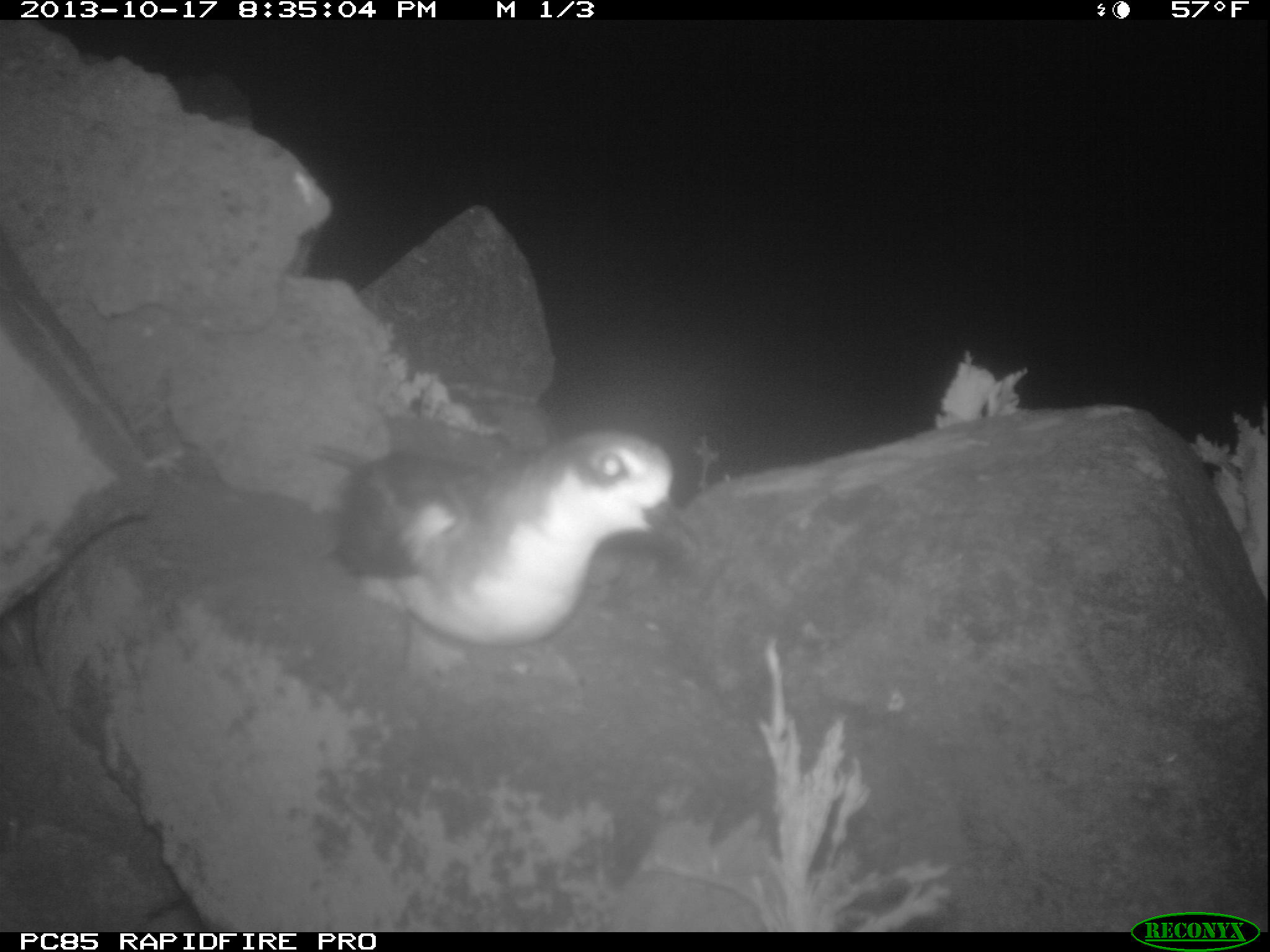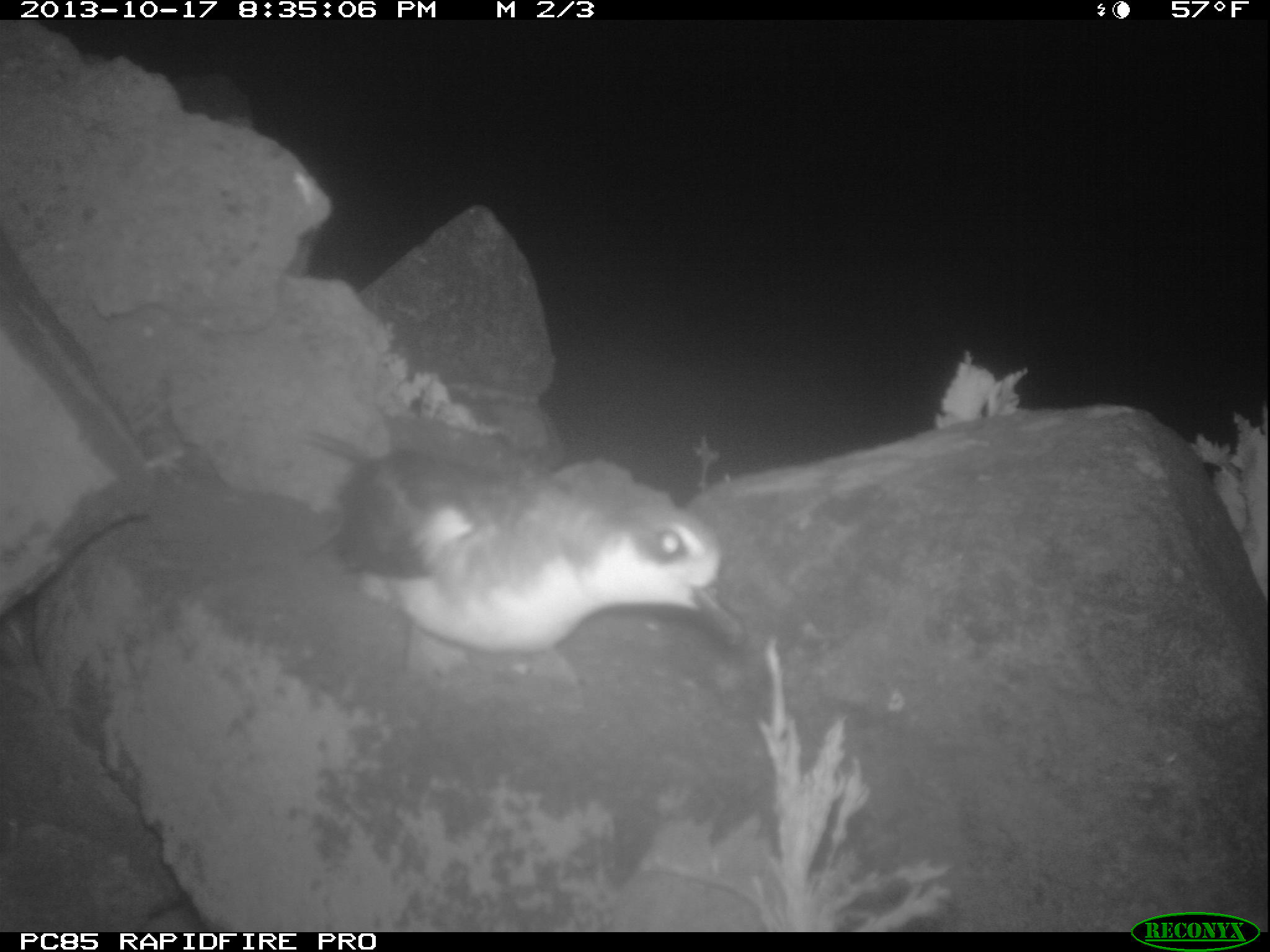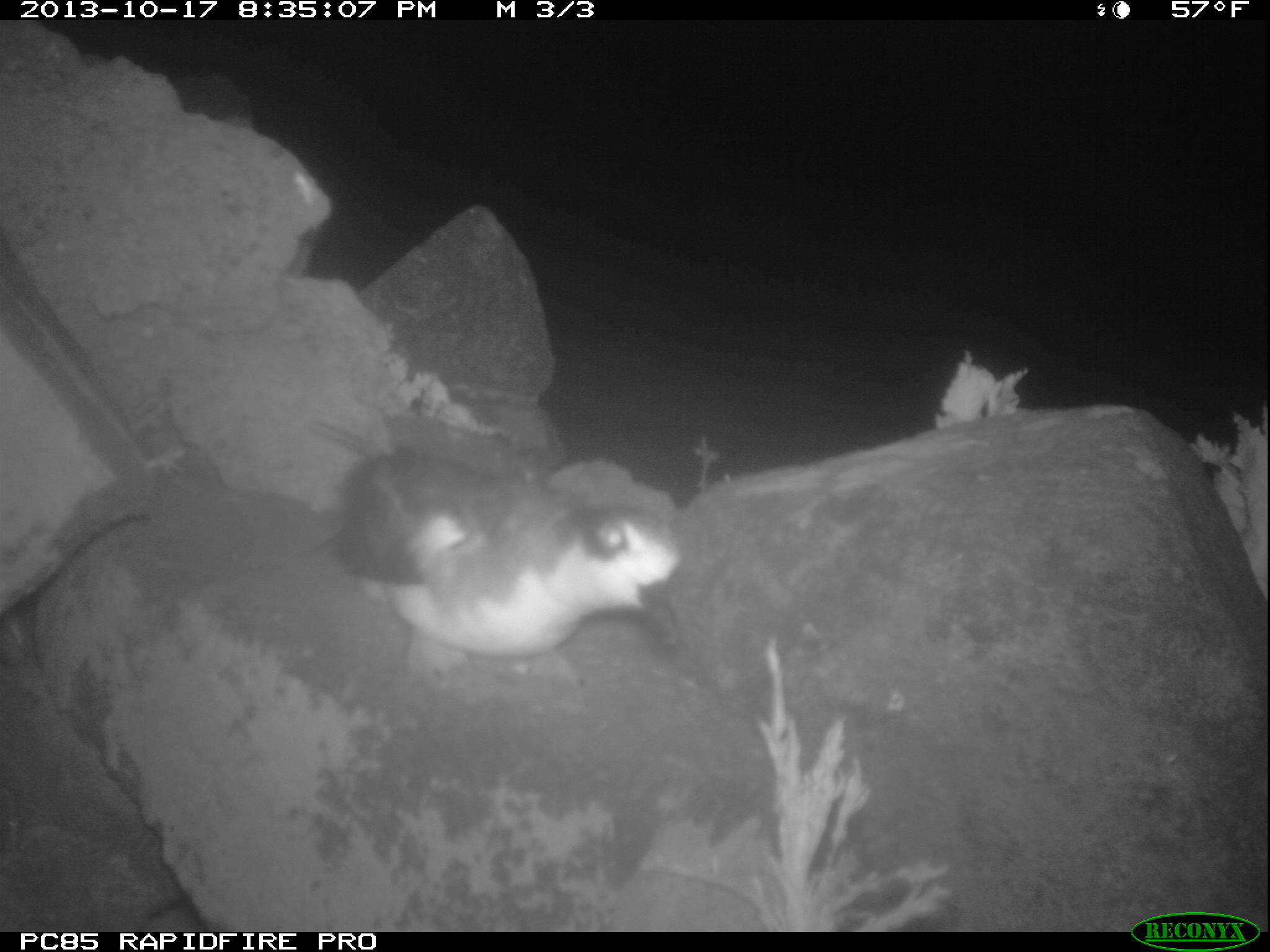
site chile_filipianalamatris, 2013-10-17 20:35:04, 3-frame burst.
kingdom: Animalia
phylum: Chordata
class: Aves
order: Procellariiformes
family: Procellariidae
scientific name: Procellariidae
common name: petrel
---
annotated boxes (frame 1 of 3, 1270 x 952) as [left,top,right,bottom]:
petrel: [314,425,687,683]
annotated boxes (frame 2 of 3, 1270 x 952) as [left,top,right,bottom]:
petrel: [304,425,743,698]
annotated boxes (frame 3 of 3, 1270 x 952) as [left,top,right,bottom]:
petrel: [320,426,687,697]